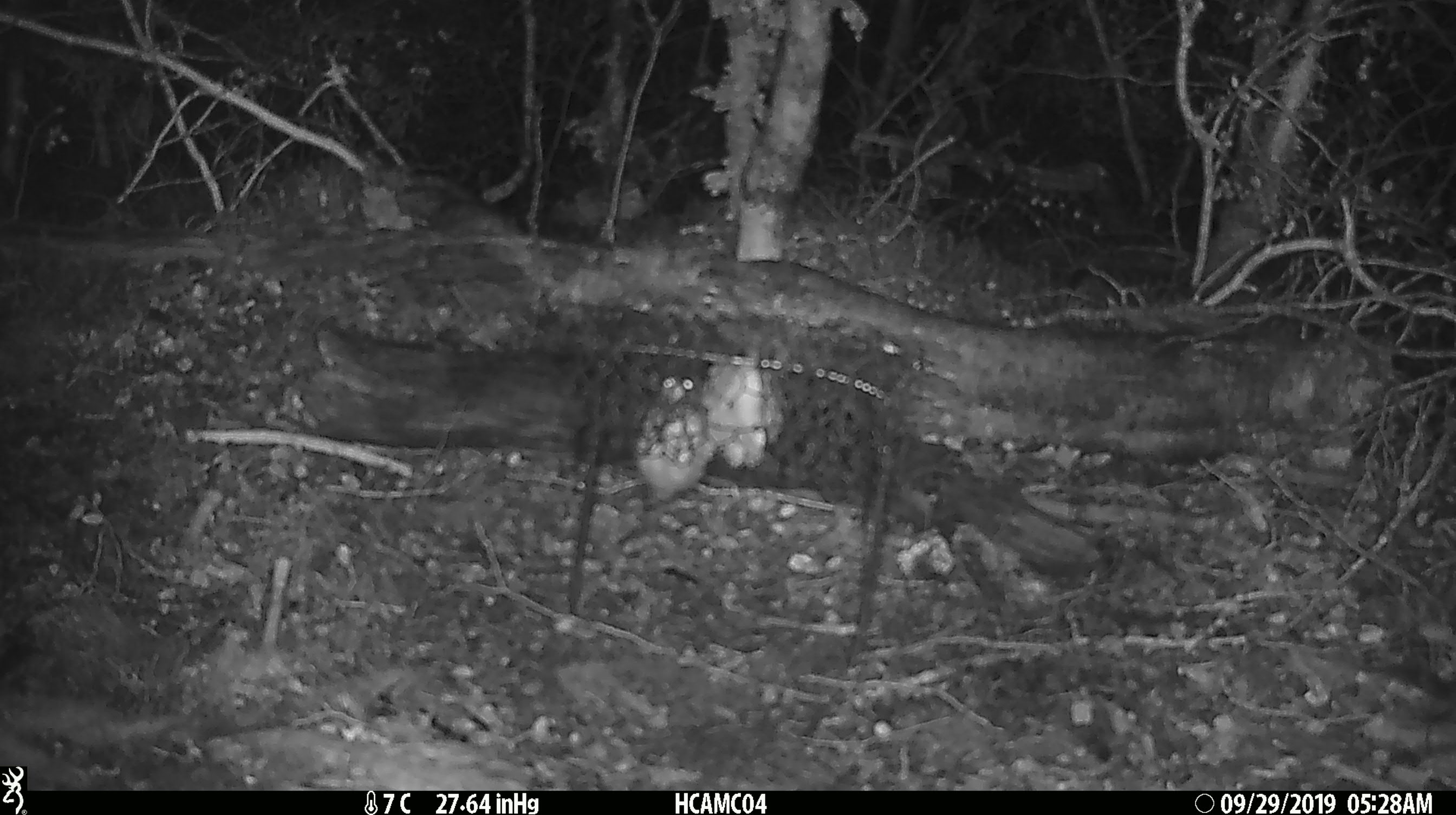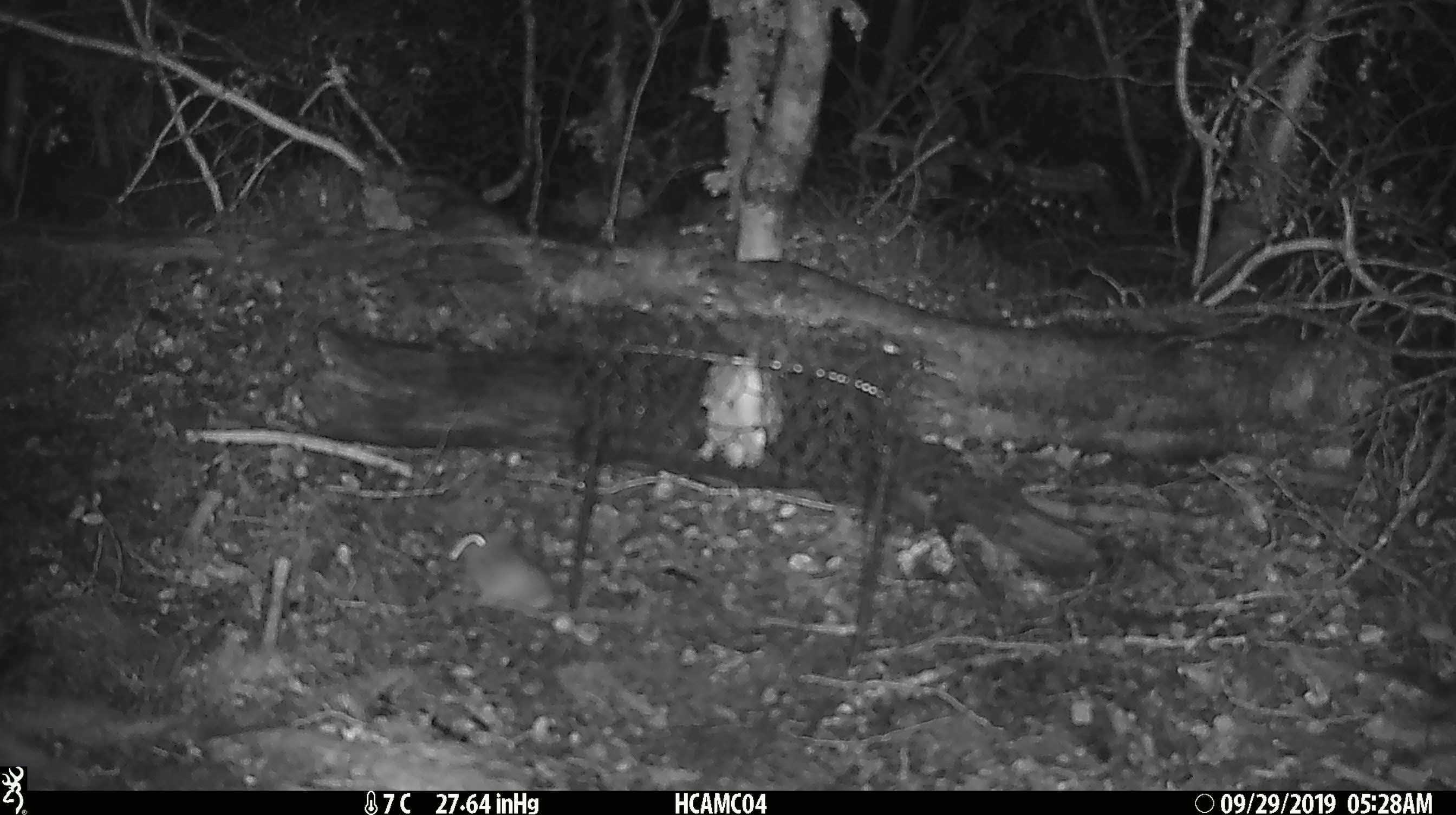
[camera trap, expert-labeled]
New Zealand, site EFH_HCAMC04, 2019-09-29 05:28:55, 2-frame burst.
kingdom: Animalia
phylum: Chordata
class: Mammalia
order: Rodentia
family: Muridae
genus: Mus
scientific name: Mus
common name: mouse